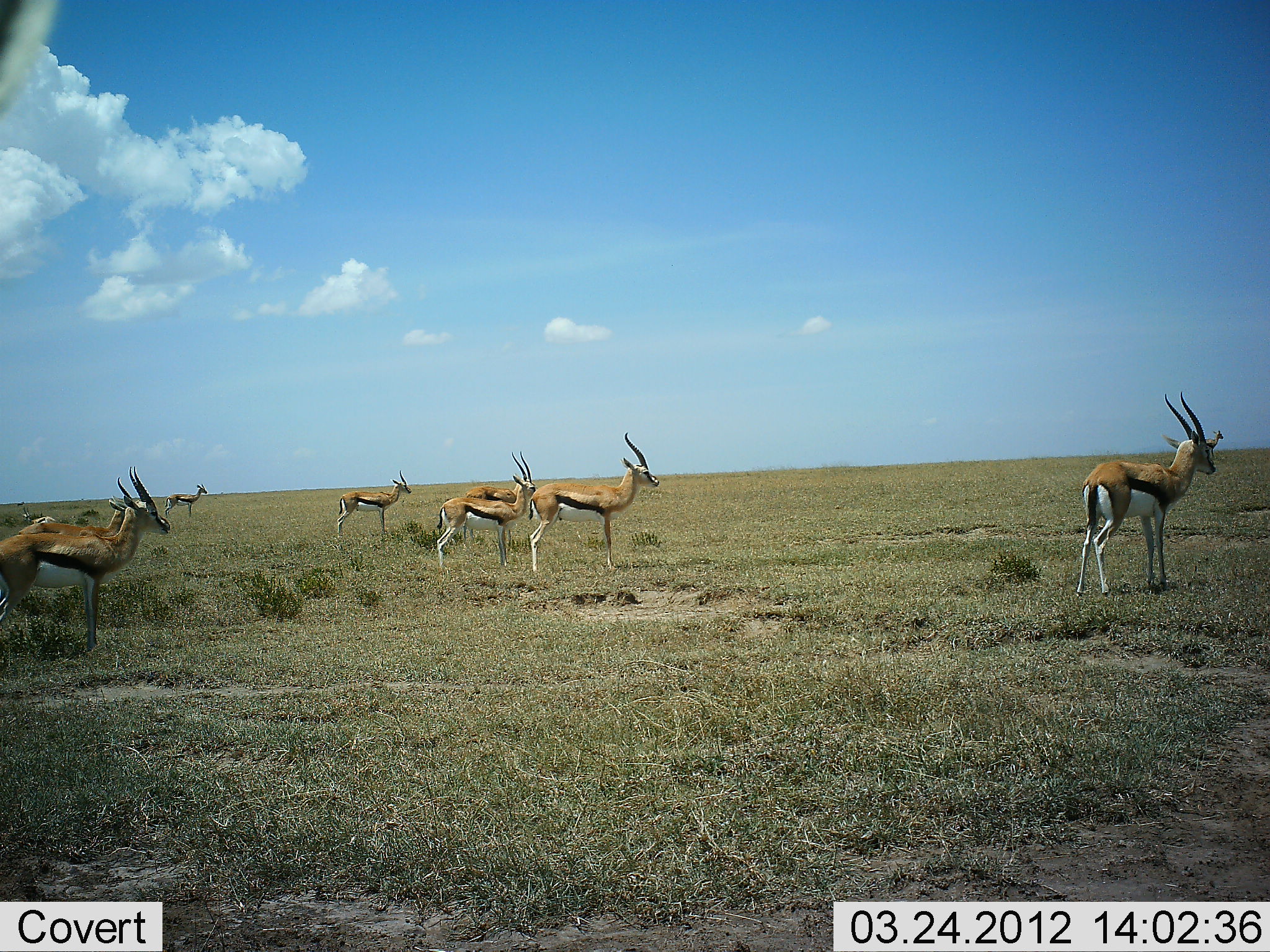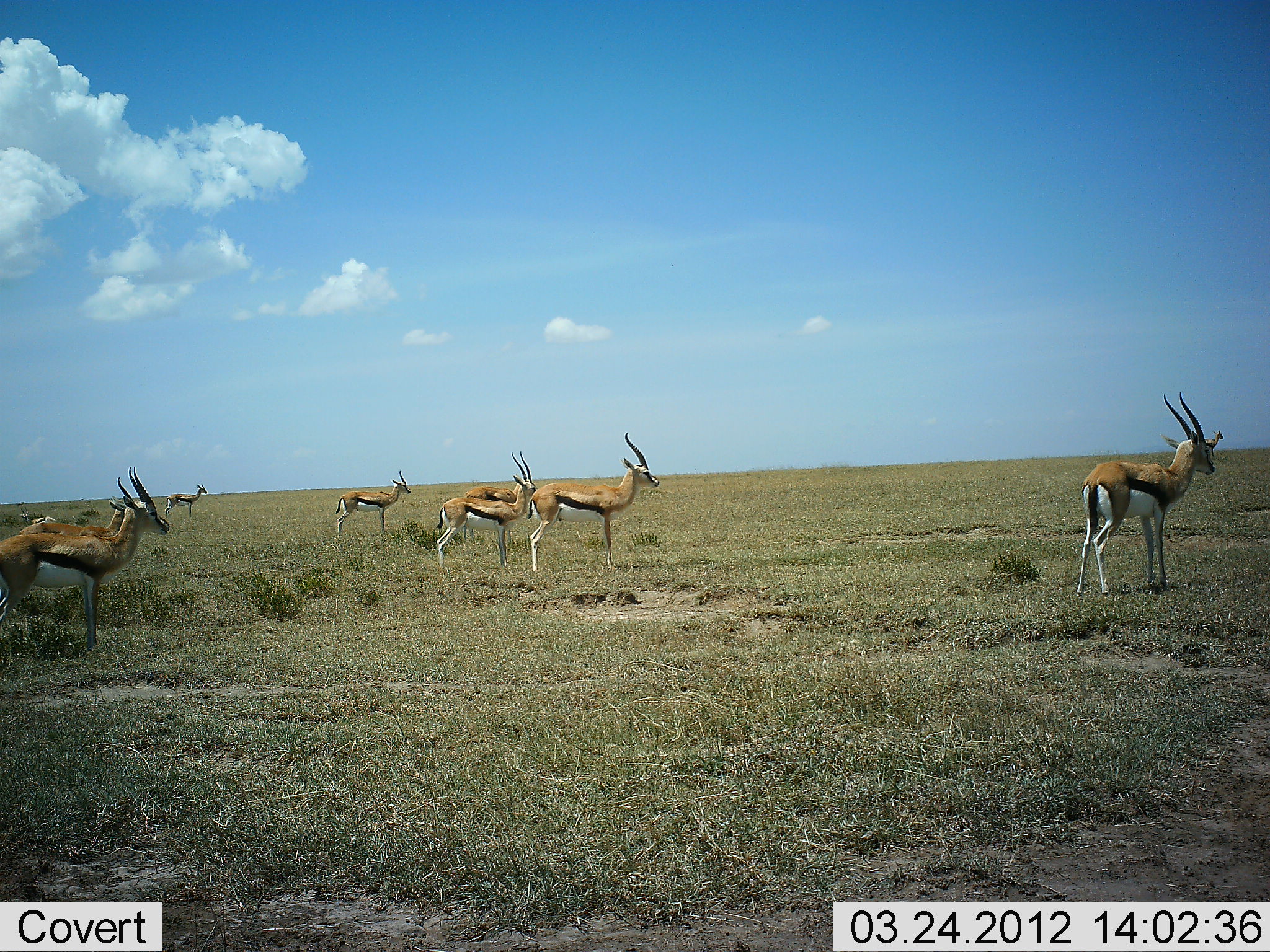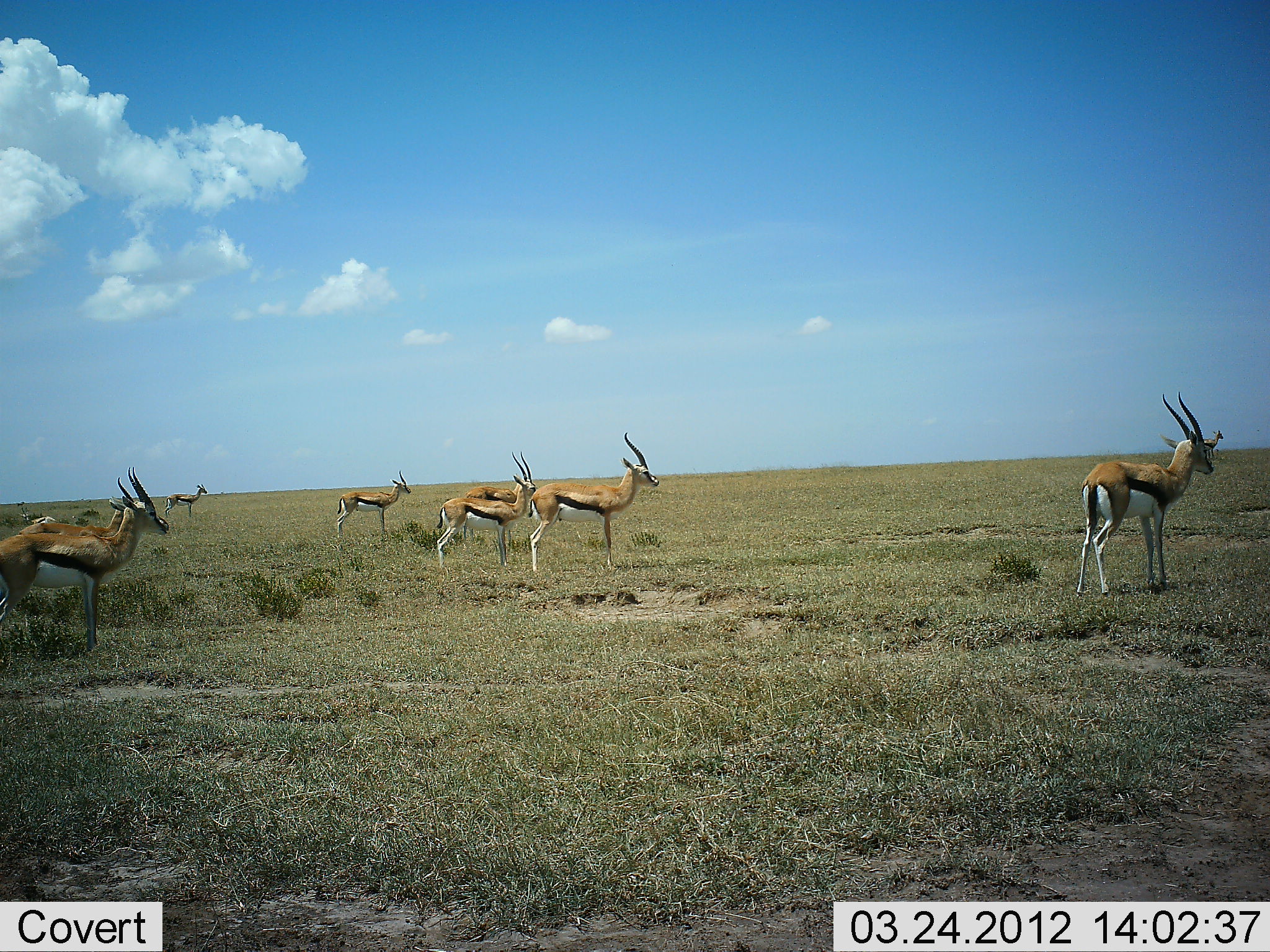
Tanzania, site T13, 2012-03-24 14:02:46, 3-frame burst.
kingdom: Animalia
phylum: Chordata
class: Mammalia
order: Artiodactyla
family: Bovidae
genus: Eudorcas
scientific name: Eudorcas thomsonii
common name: thomson's gazelle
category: gazellethomsons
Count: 8.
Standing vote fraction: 100%.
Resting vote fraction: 0%.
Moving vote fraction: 0%.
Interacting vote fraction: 0%.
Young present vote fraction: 0%.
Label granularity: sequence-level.